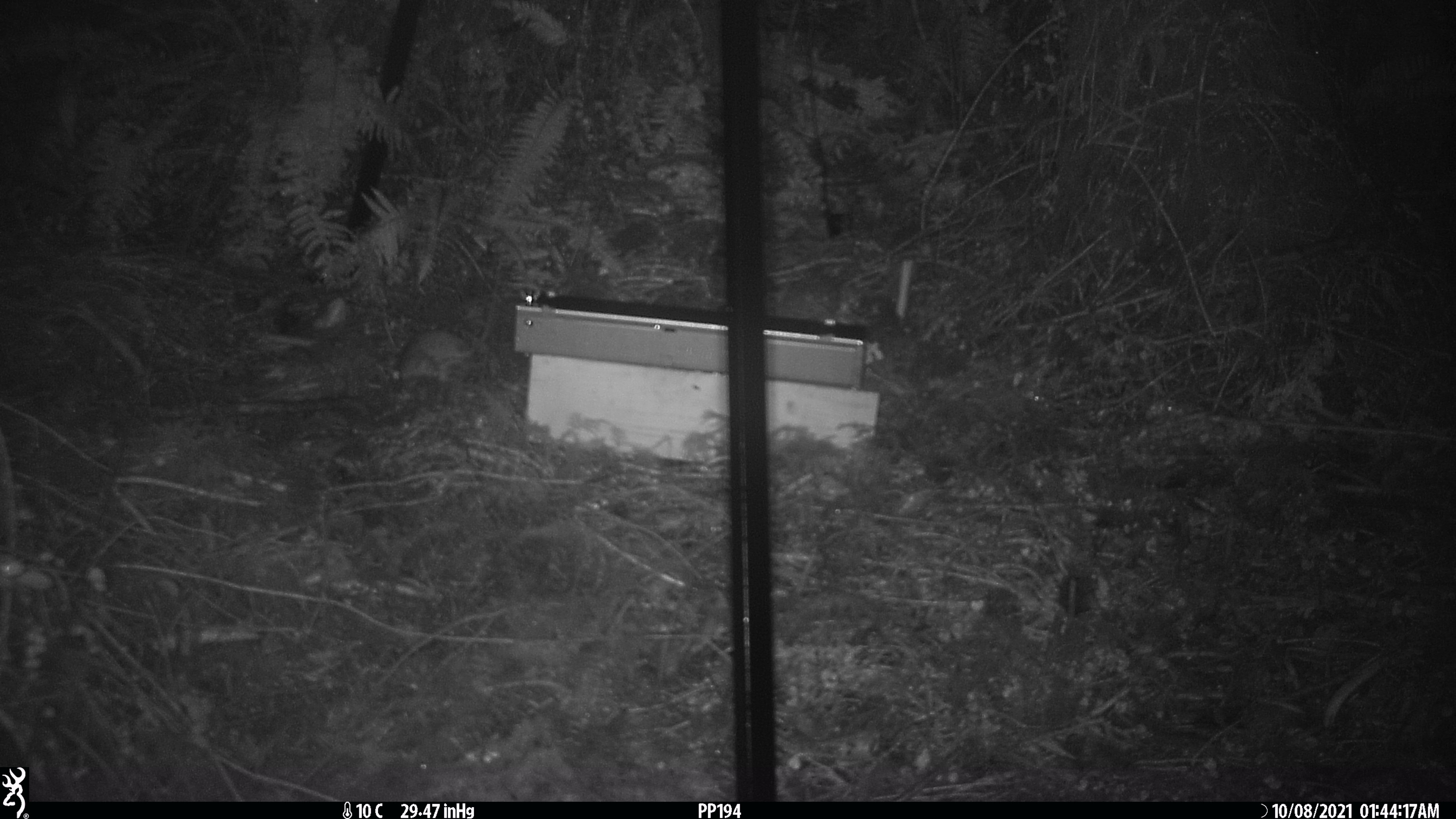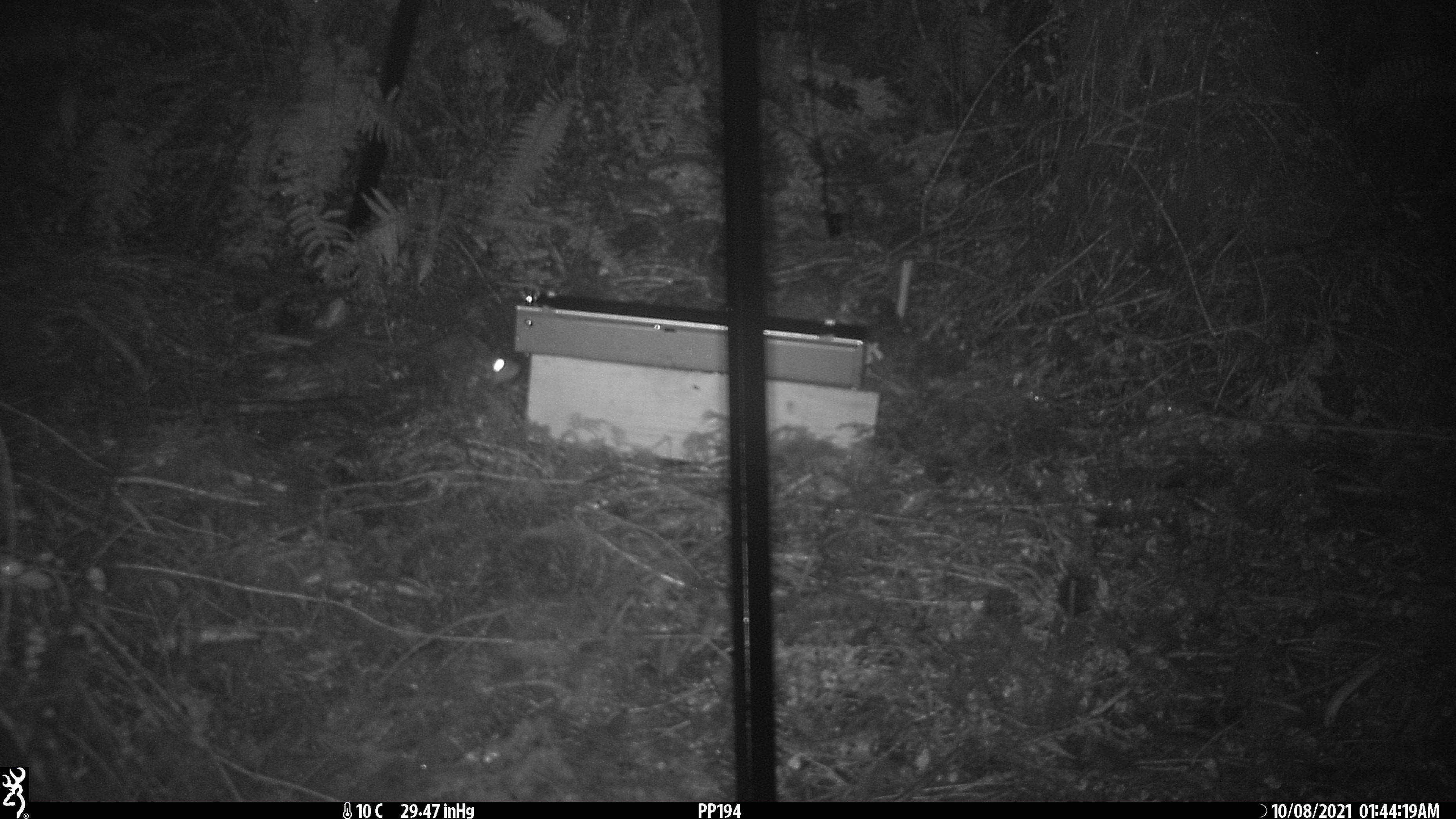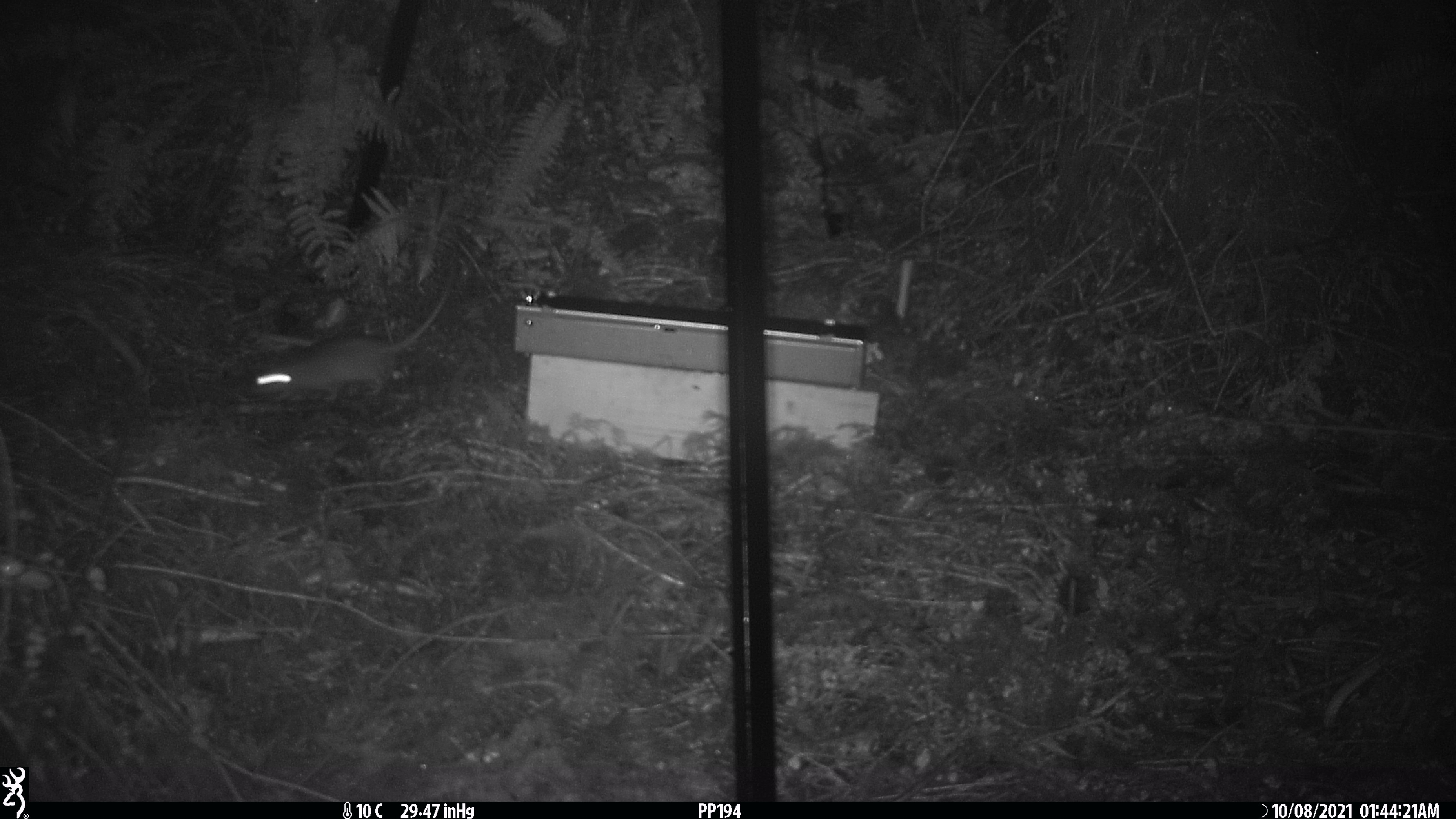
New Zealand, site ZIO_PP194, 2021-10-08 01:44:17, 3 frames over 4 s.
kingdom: Animalia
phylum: Chordata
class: Mammalia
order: Rodentia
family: Muridae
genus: Rattus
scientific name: Rattus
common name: rat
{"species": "rat (Rattus)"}